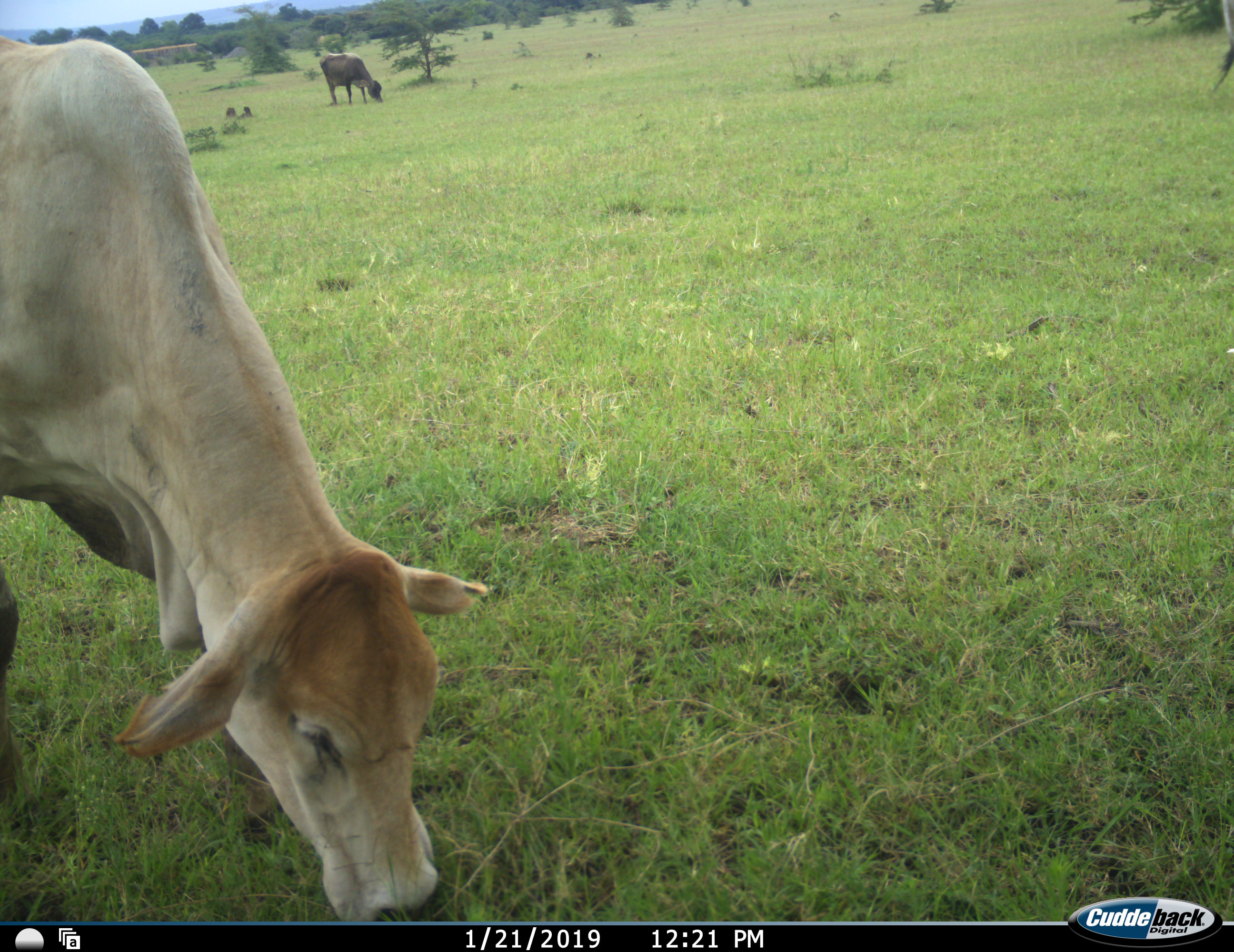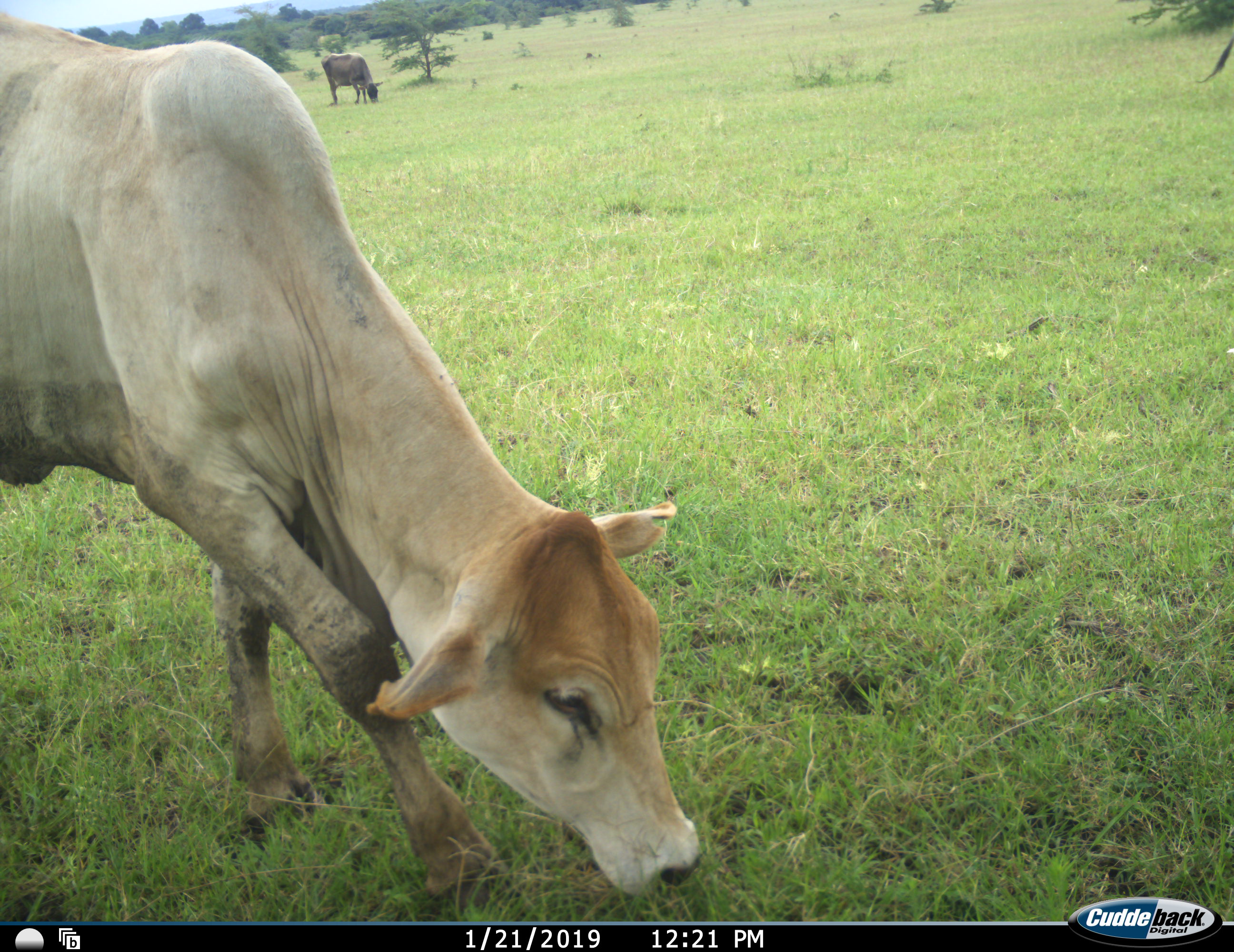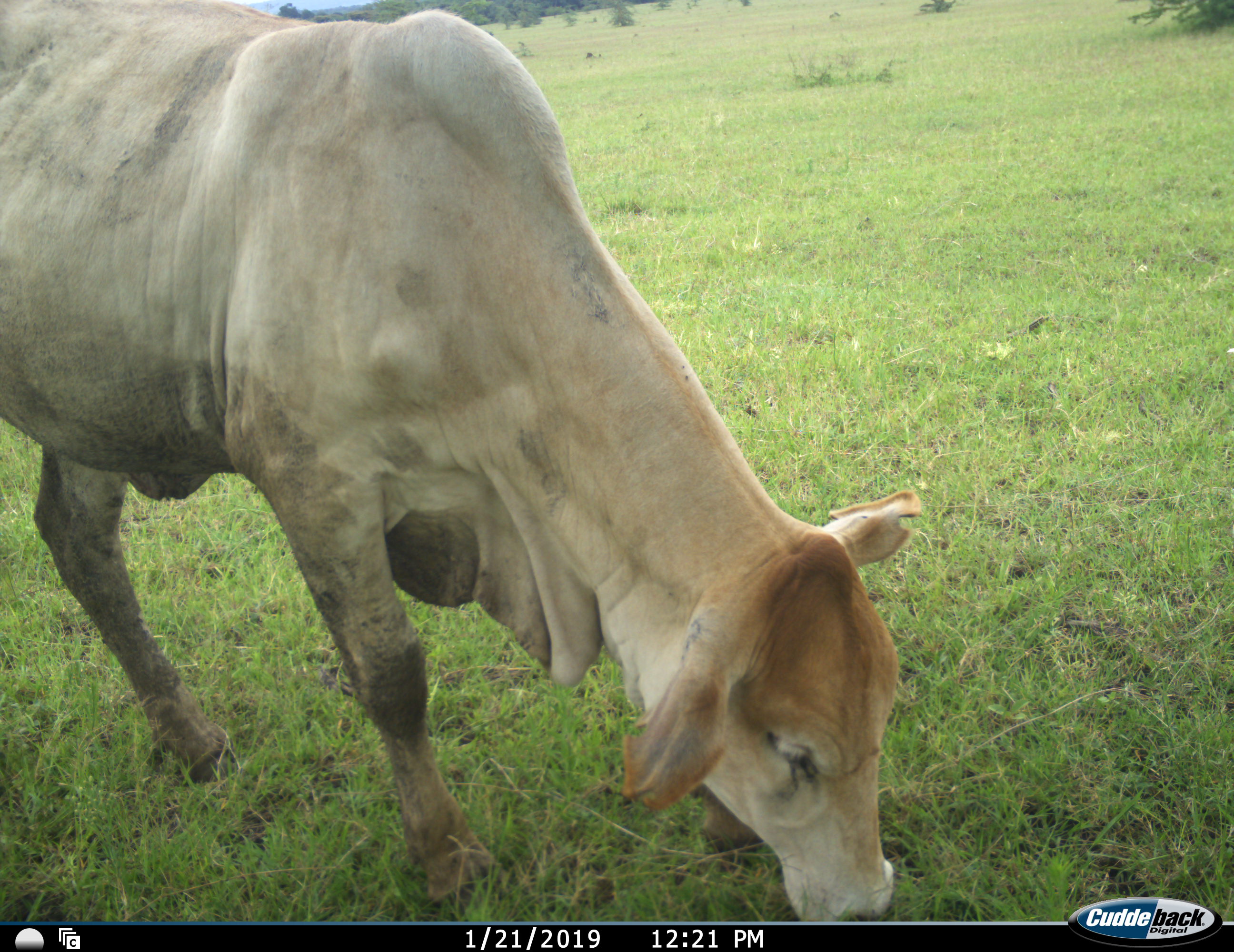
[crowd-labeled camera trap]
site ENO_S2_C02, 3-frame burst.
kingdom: Animalia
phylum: Chordata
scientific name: Vertebrata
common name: domestic animal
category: domesticanimal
Domesticanimal (domestic animal) (Vertebrata), count 3. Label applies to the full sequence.